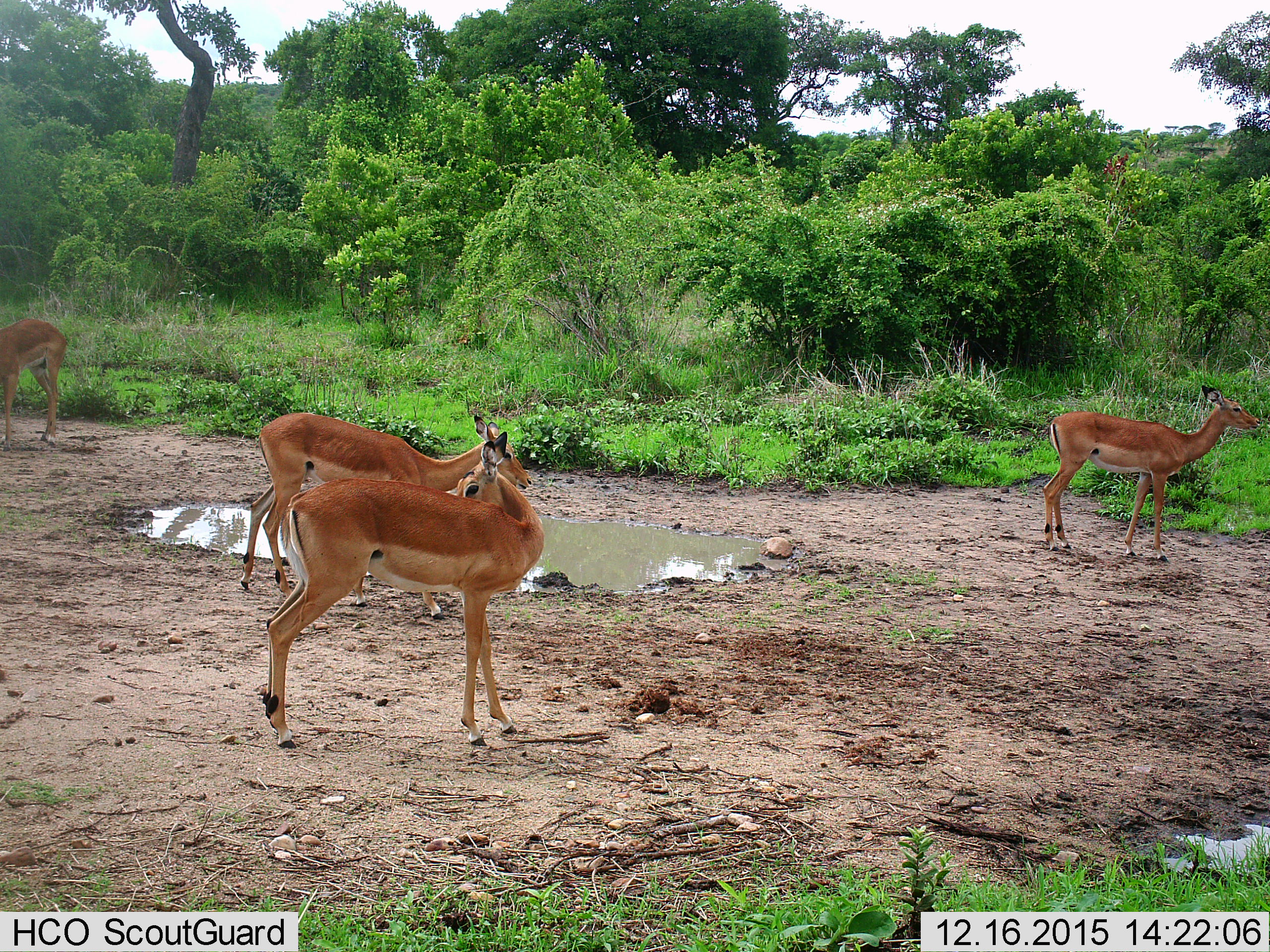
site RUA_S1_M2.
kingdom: Animalia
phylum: Chordata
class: Mammalia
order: Artiodactyla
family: Bovidae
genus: Aepyceros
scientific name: Aepyceros melampus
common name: impala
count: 4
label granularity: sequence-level